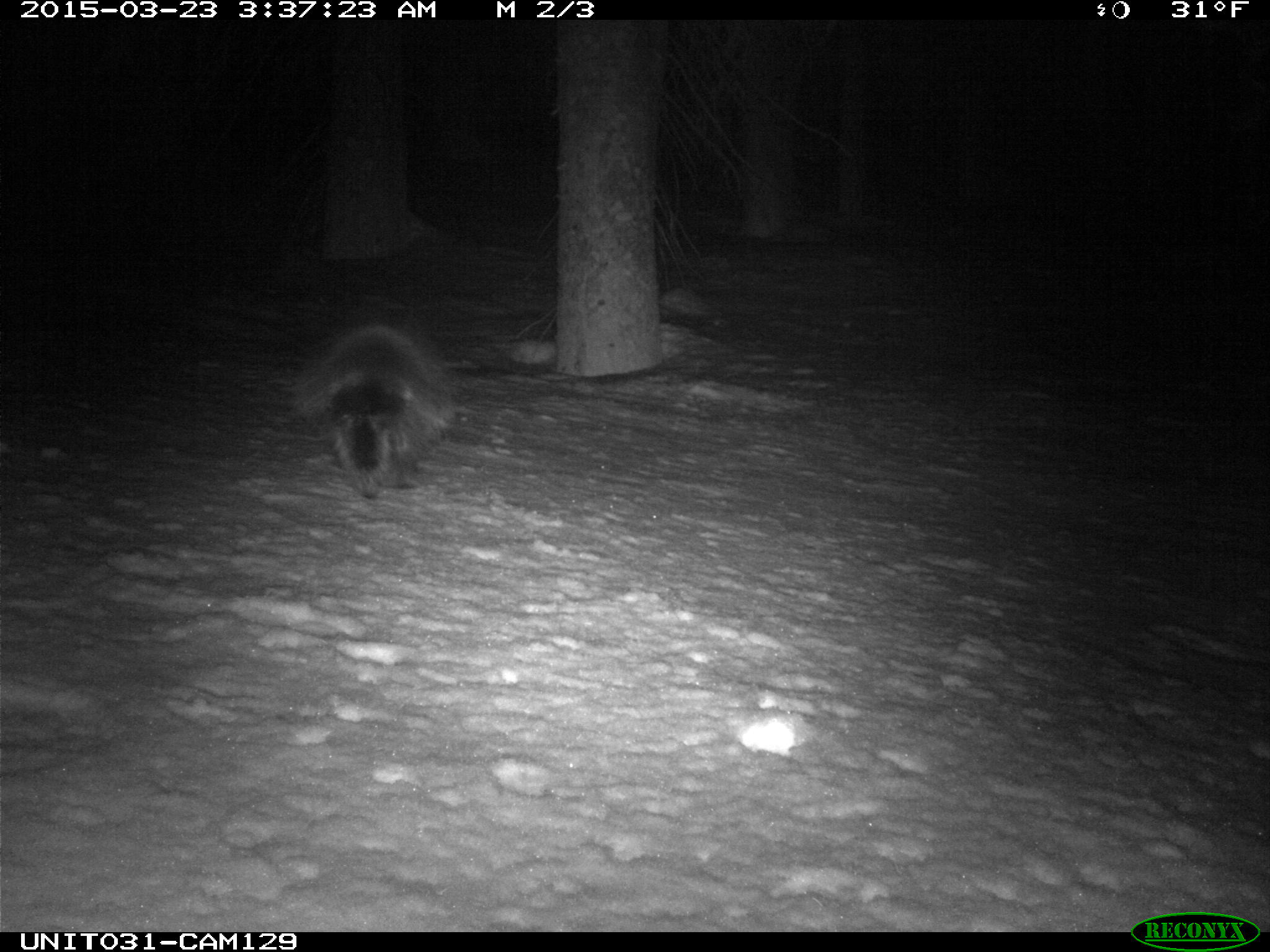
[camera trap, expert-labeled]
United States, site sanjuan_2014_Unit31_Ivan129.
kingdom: Animalia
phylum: Chordata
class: Mammalia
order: Rodentia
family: Erethizontidae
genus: Erethizon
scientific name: Erethizon dorsatum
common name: north american porcupine